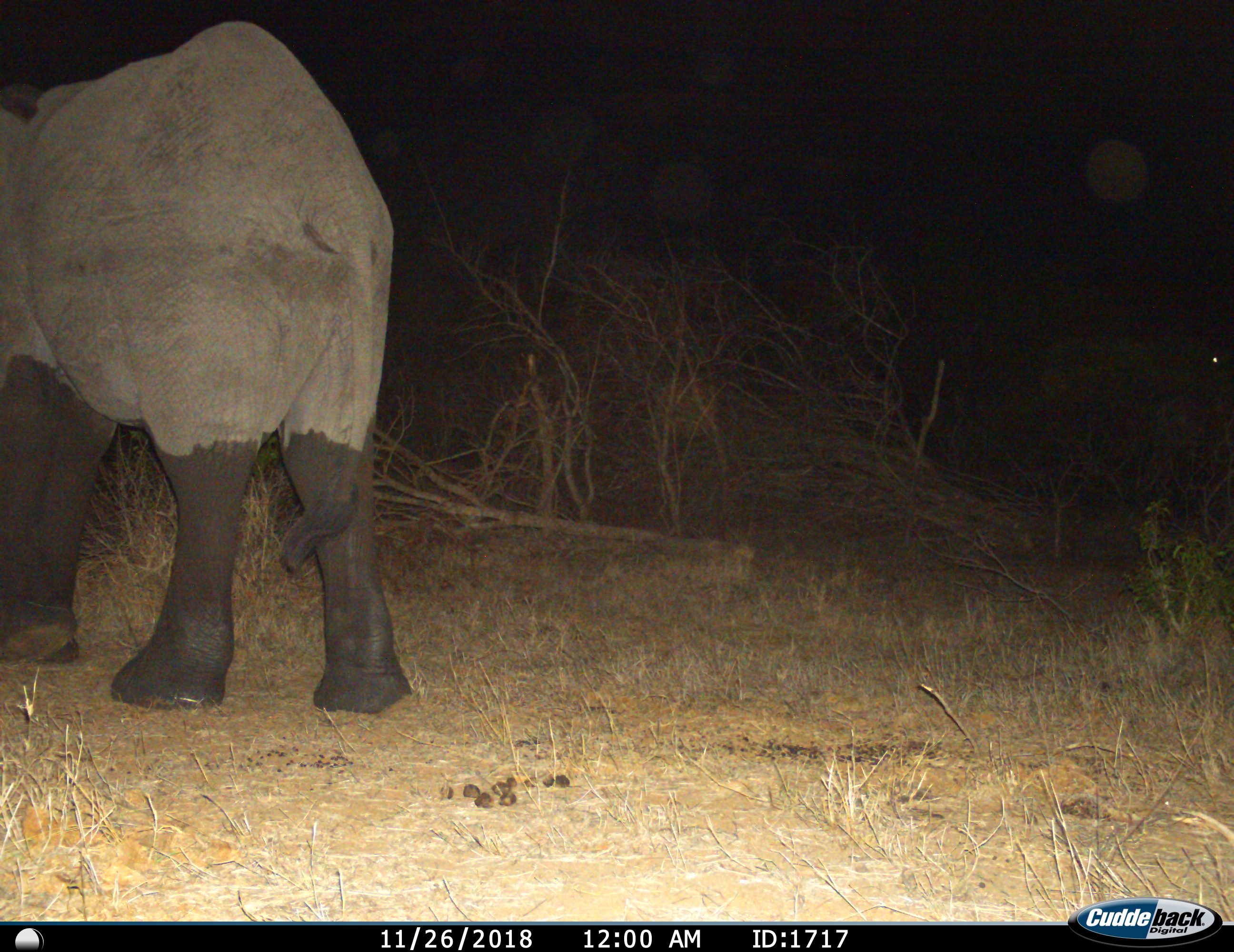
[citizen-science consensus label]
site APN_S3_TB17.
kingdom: Animalia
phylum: Chordata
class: Mammalia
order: Proboscidea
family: Elephantidae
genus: Loxodonta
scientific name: Loxodonta africana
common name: african bush elephant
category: elephant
Elephant (african bush elephant) (Loxodonta africana), count 1. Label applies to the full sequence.